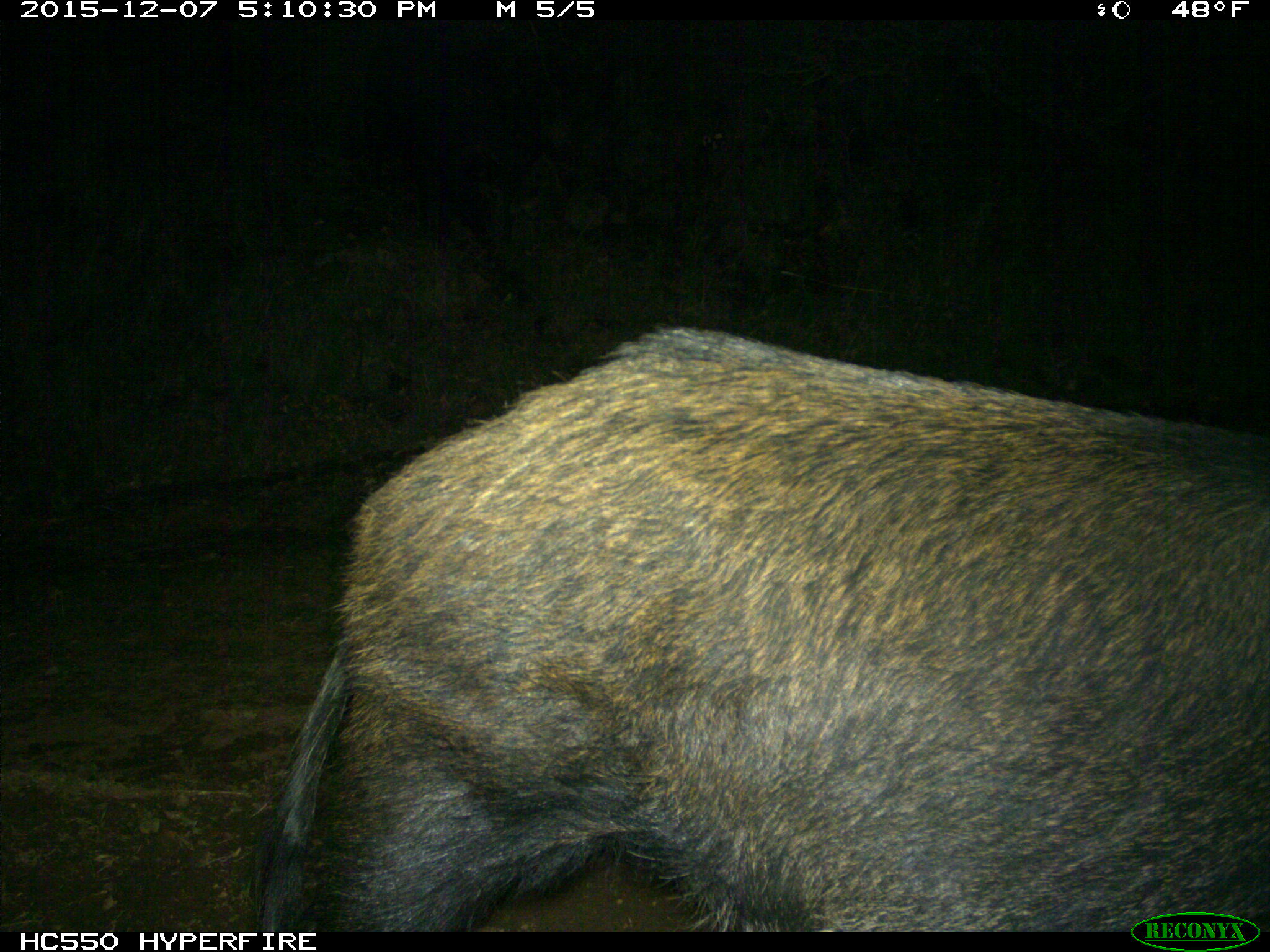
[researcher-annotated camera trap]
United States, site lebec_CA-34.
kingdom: Animalia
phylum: Chordata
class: Mammalia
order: Artiodactyla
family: Suidae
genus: Sus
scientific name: Sus scrofa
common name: wild boar